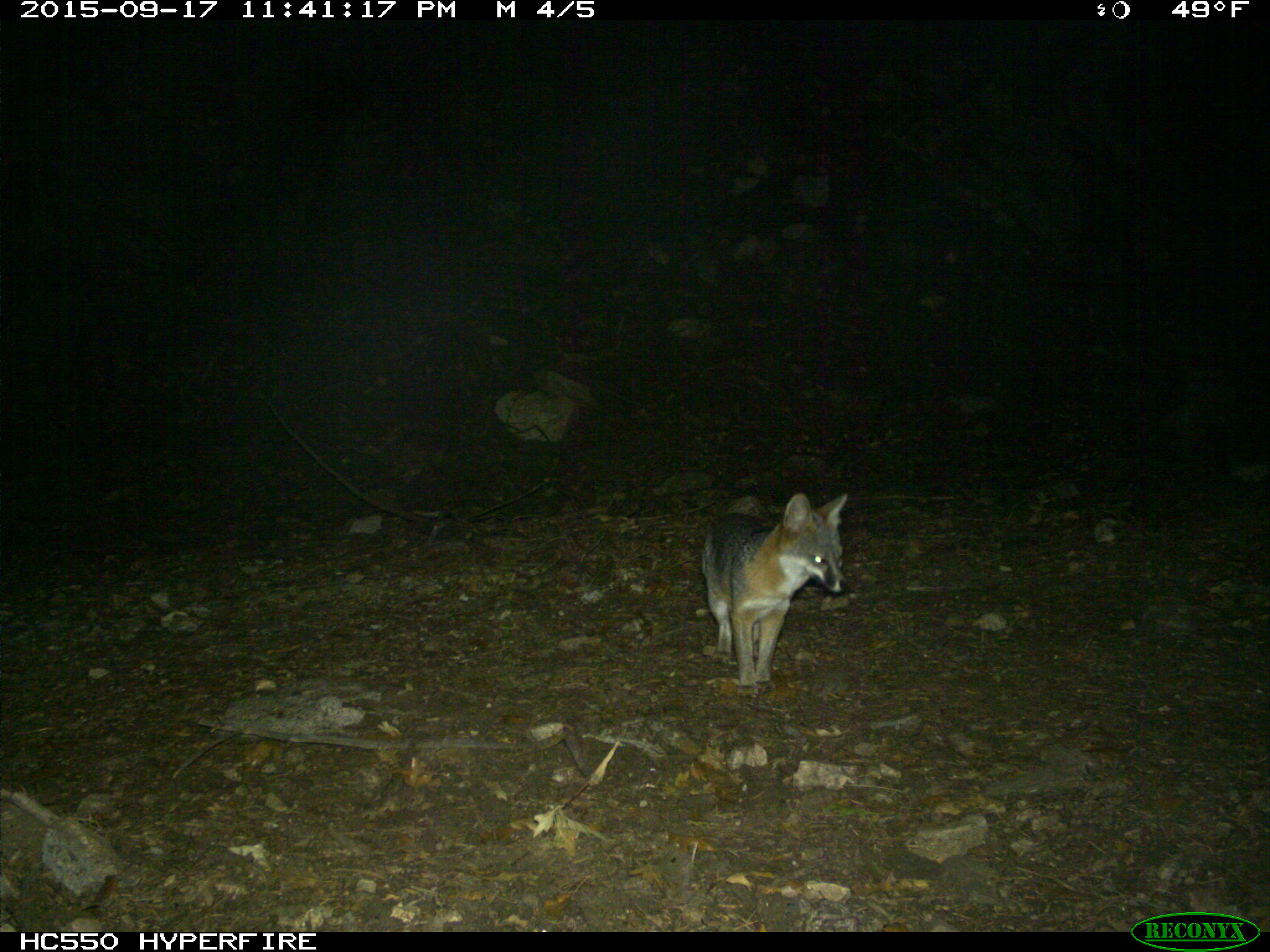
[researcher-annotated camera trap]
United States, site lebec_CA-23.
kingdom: Animalia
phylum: Chordata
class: Mammalia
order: Carnivora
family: Canidae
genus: Urocyon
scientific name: Urocyon cinereoargenteus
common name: gray fox